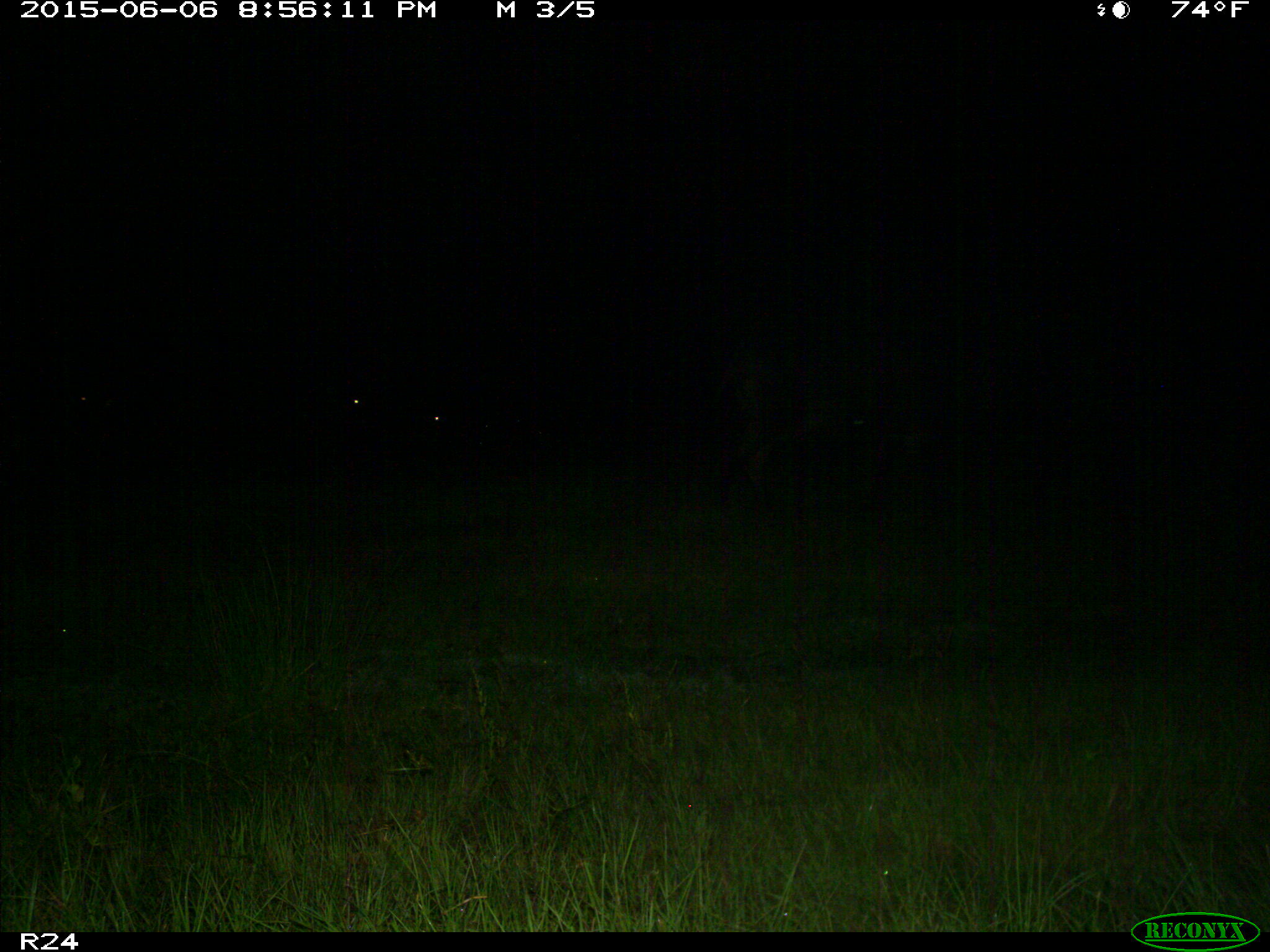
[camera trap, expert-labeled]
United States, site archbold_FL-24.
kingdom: Animalia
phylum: Chordata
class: Mammalia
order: Artiodactyla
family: Bovidae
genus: Bos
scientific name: Bos taurus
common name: domestic cow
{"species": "Bos taurus (domestic cow)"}